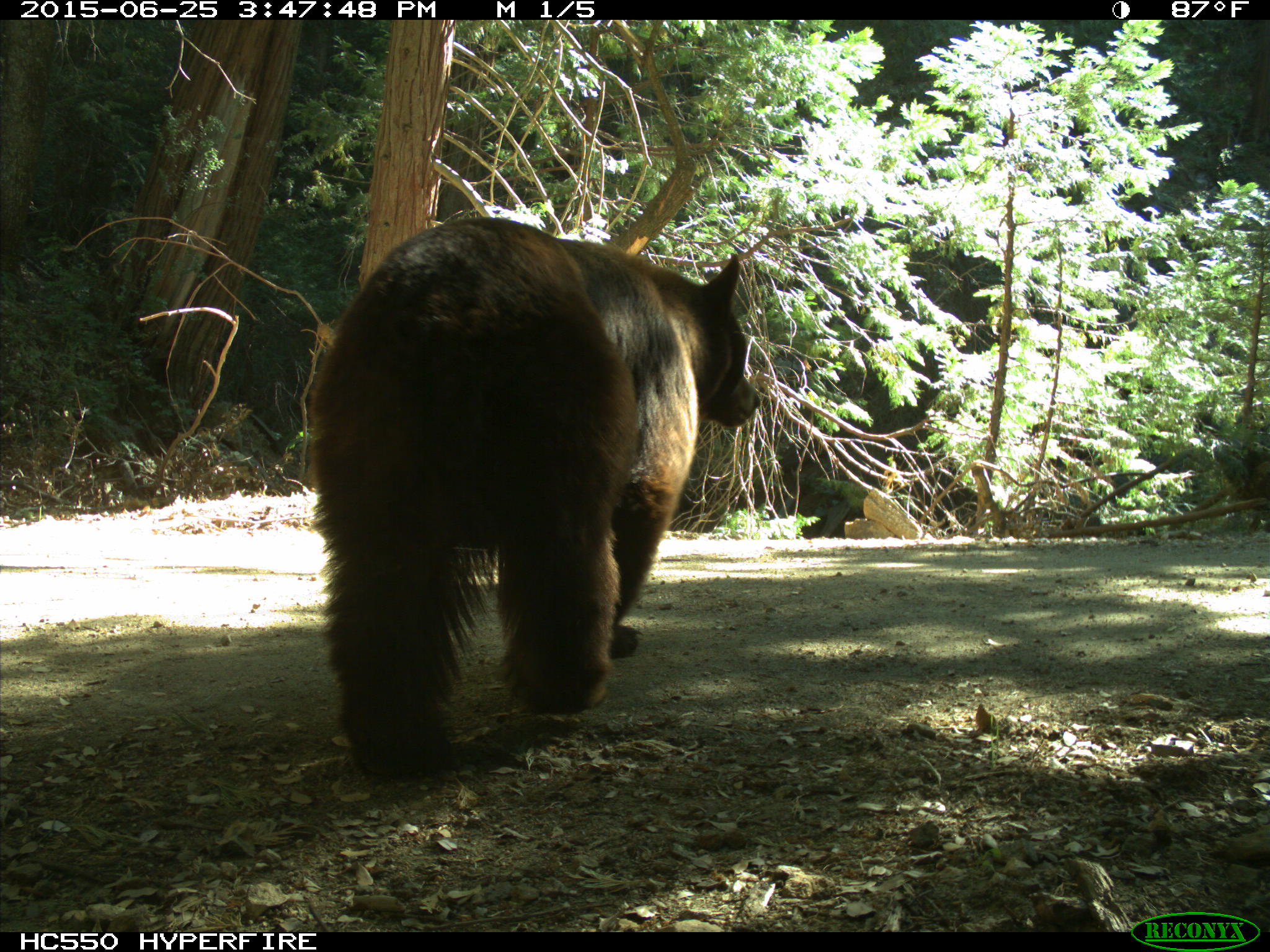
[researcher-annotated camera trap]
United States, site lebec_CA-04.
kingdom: Animalia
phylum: Chordata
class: Mammalia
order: Carnivora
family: Ursidae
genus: Ursus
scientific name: Ursus americanus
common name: american black bear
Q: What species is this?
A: Ursus americanus (american black bear).